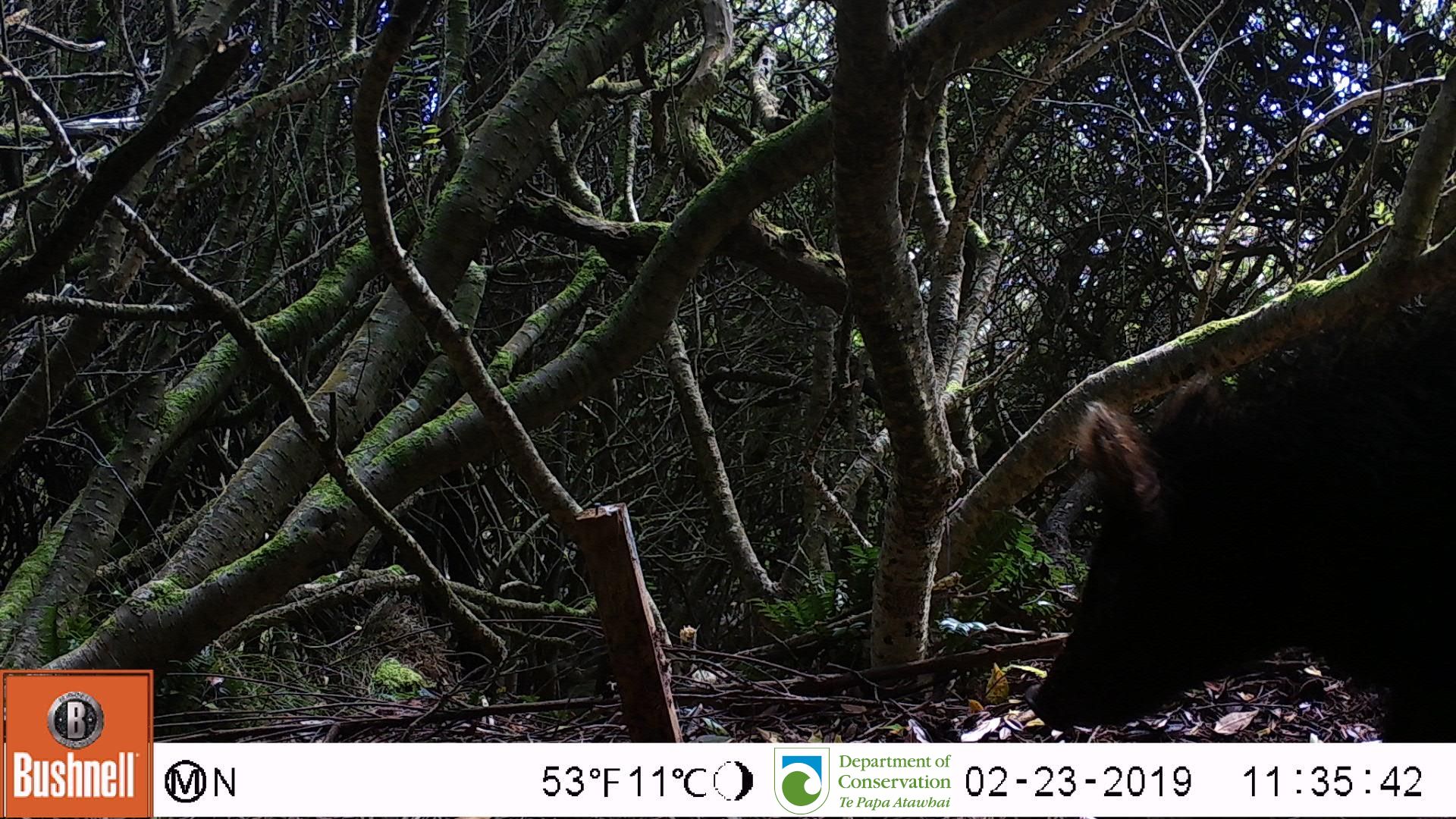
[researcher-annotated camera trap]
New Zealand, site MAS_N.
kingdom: Animalia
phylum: Chordata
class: Mammalia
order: Artiodactyla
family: Suidae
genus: Sus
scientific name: Sus scrofa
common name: pig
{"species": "pig (Sus scrofa)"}